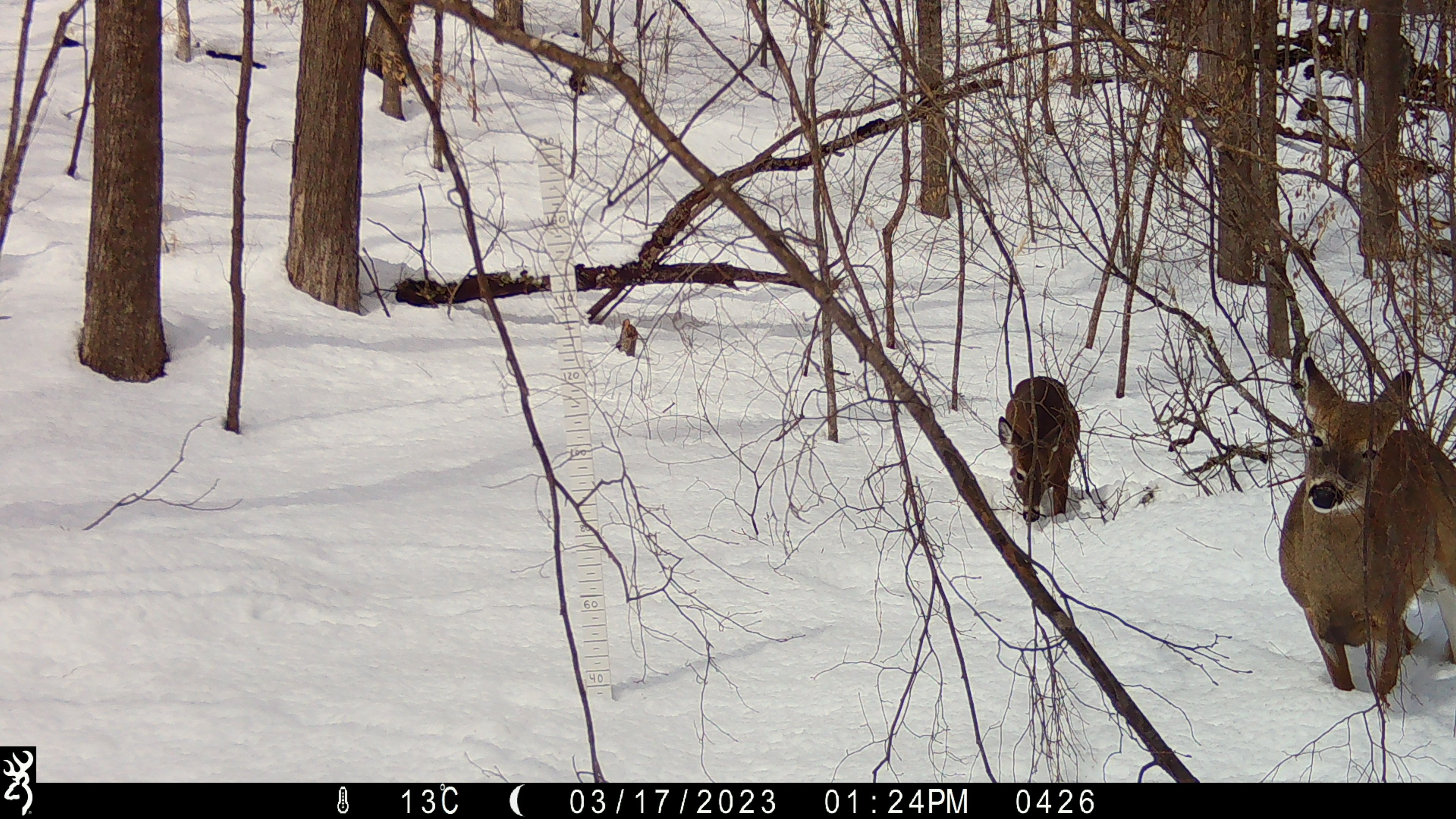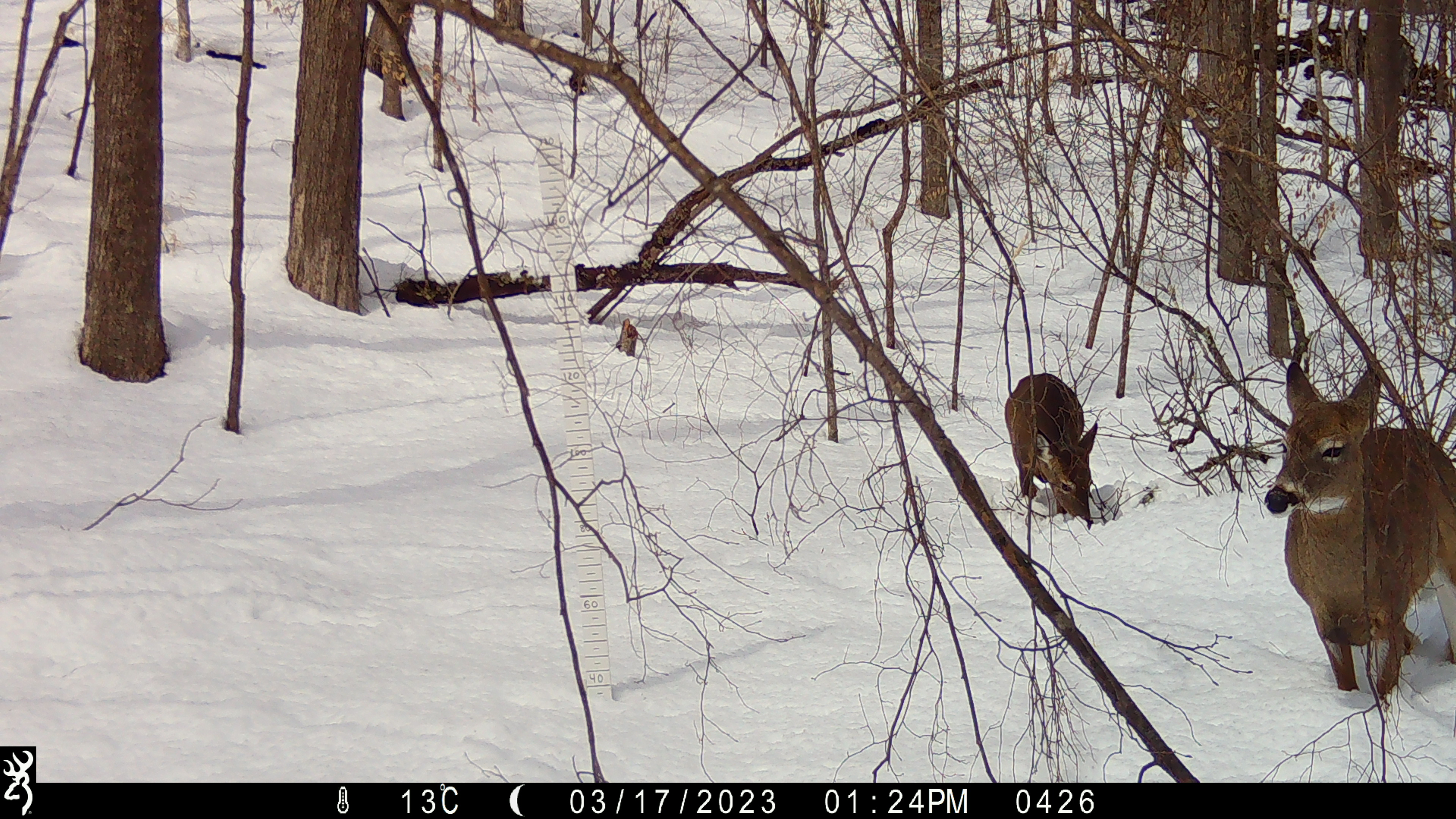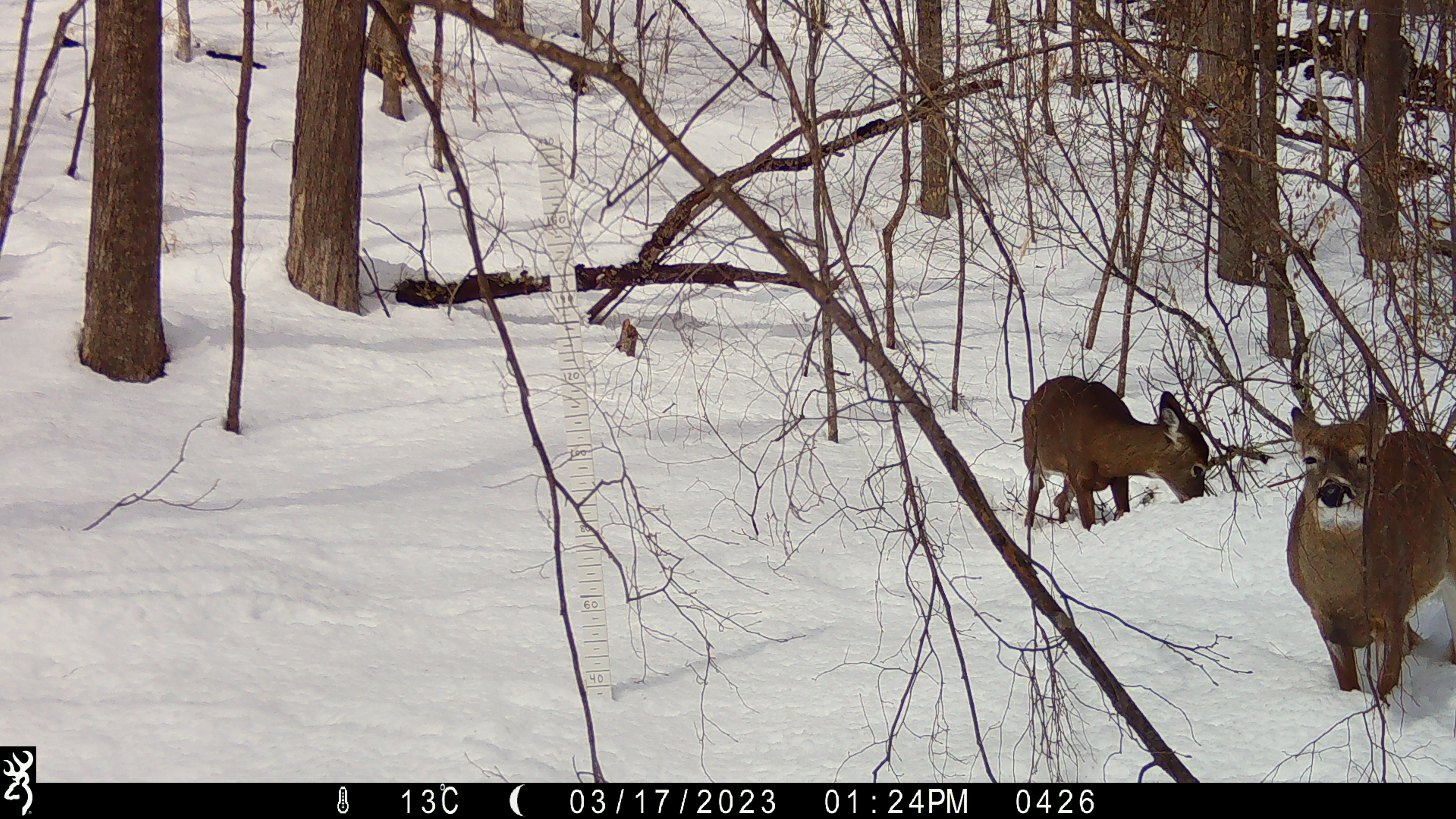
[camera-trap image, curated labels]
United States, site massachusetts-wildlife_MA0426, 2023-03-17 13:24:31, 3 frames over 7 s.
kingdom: Animalia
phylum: Chordata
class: Mammalia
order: Artiodactyla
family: Cervidae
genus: Odocoileus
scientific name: Odocoileus virginianus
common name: white-tailed deer